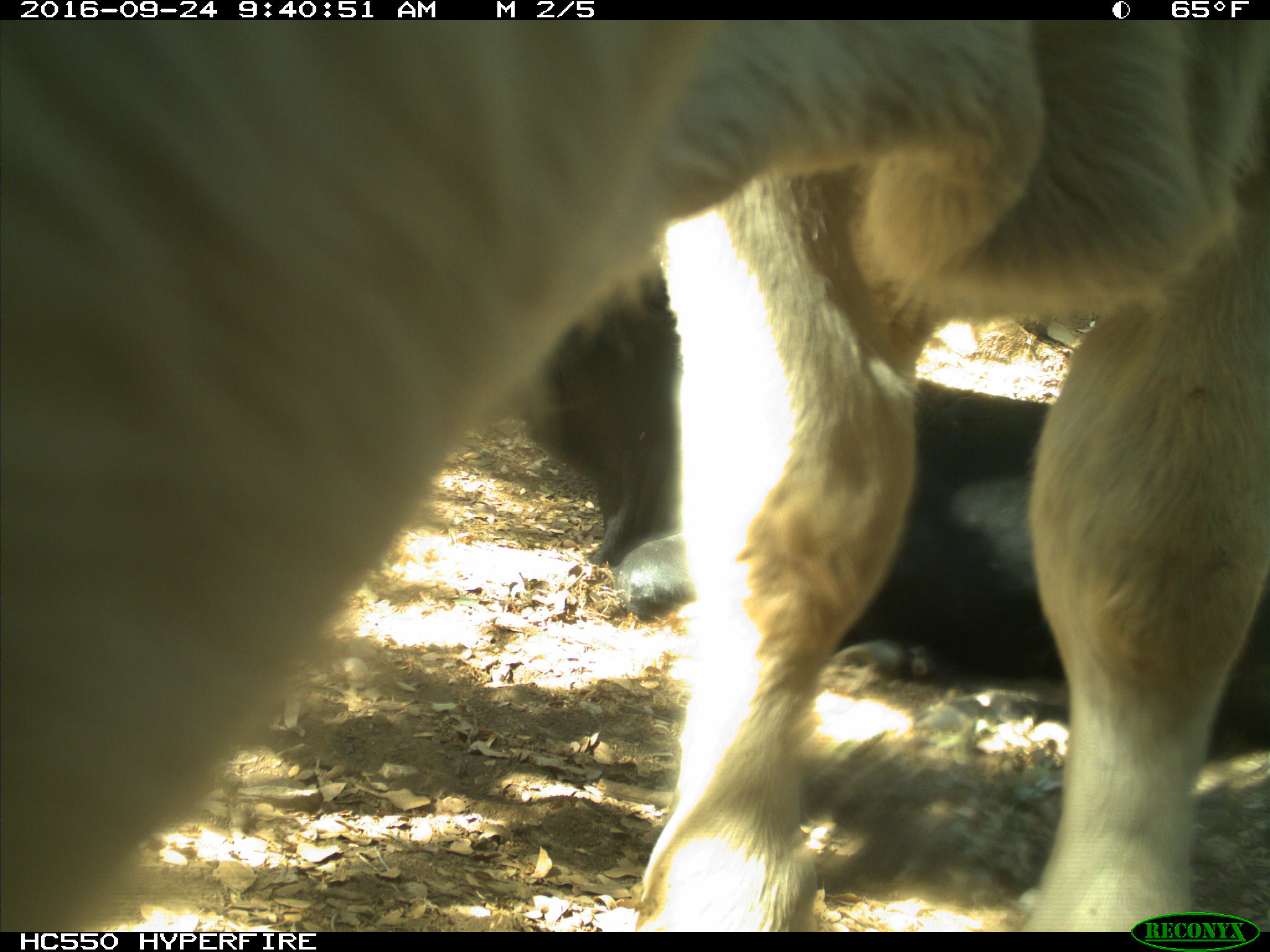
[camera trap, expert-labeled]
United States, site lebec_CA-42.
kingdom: Animalia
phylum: Chordata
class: Mammalia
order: Artiodactyla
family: Bovidae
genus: Bos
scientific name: Bos taurus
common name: domestic cow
Bos taurus (domestic cow).